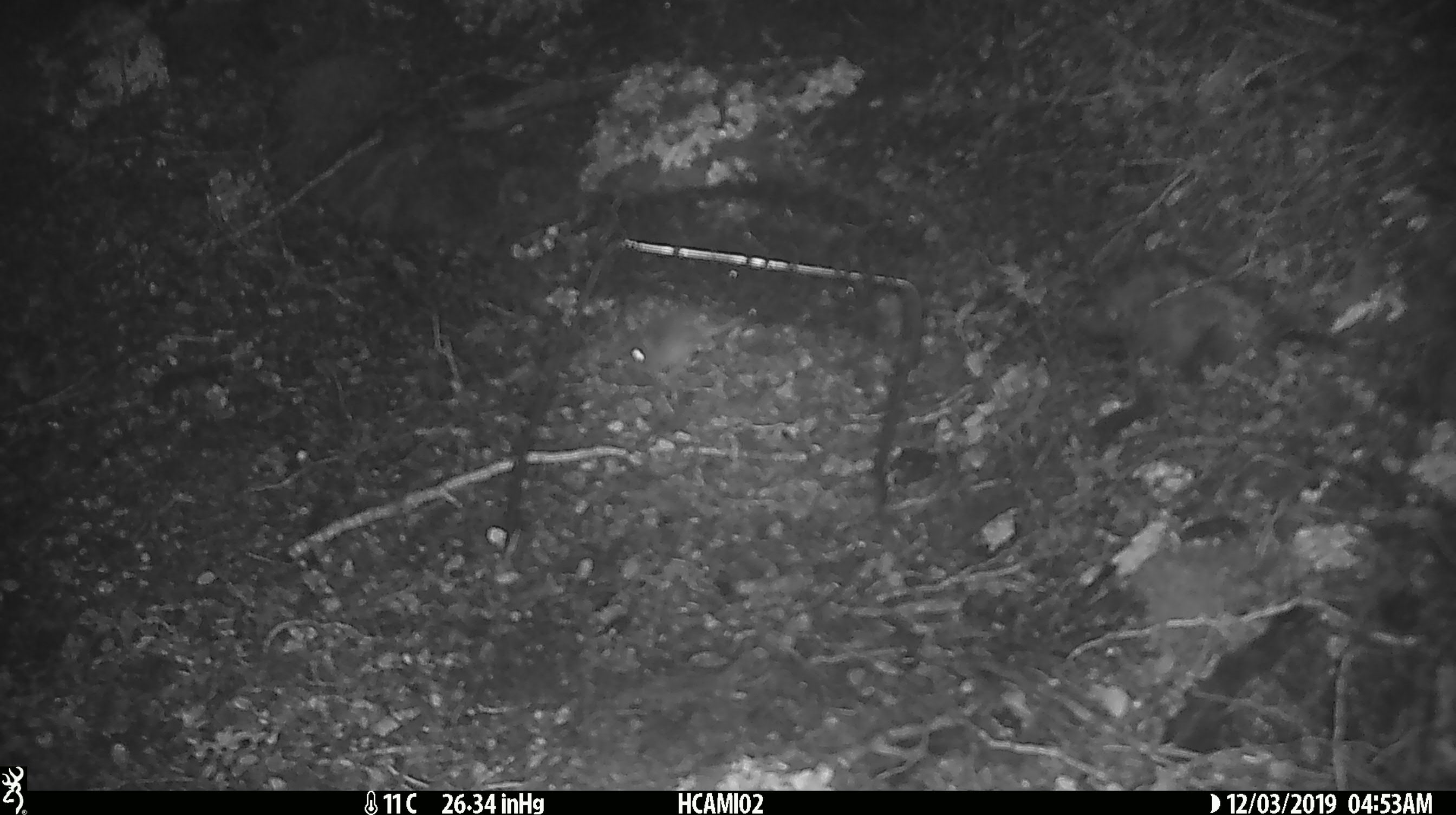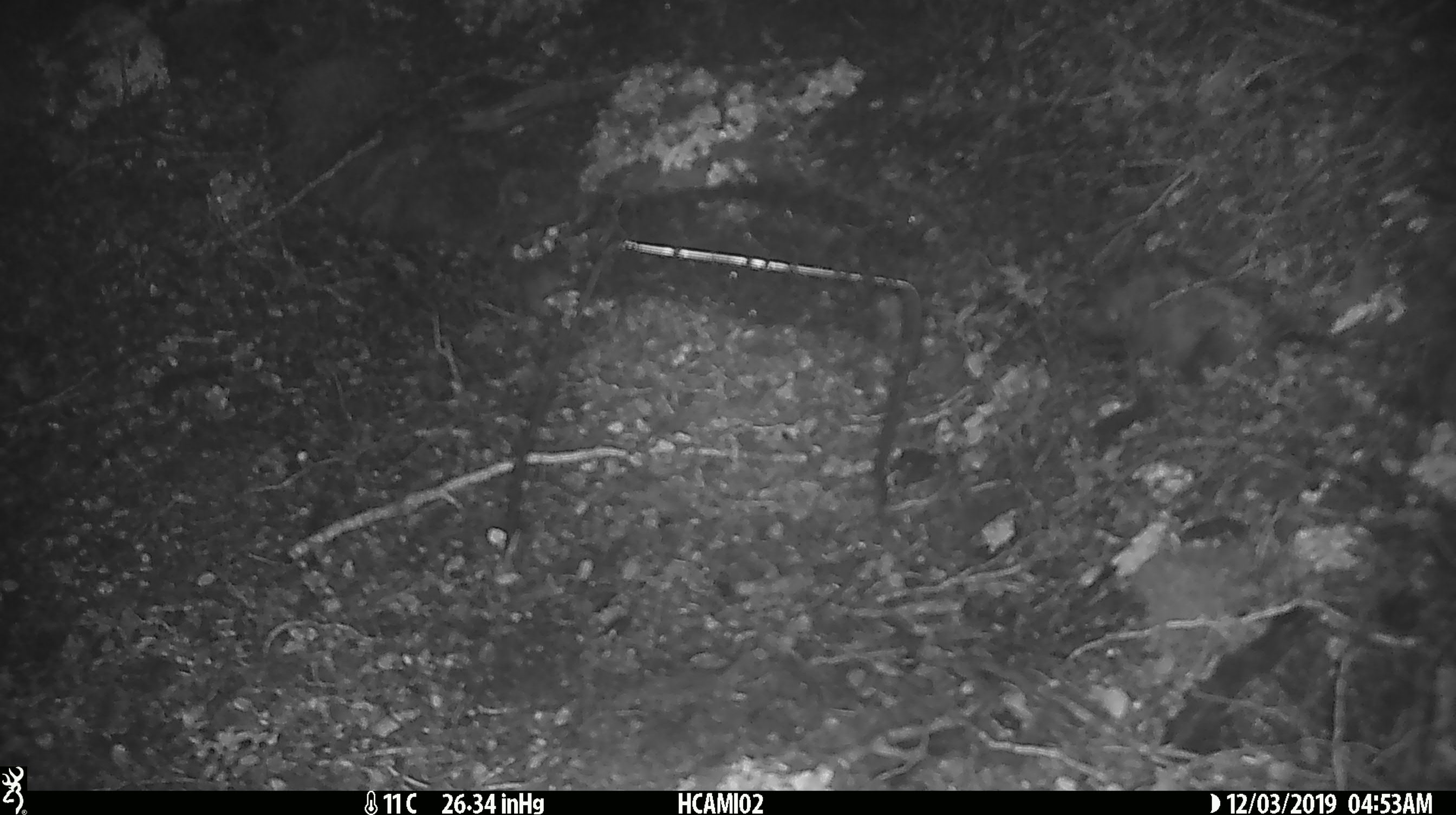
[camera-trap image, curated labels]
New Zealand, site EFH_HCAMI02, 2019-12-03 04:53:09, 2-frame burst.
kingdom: Animalia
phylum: Chordata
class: Mammalia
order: Rodentia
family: Muridae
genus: Mus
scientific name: Mus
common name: mouse